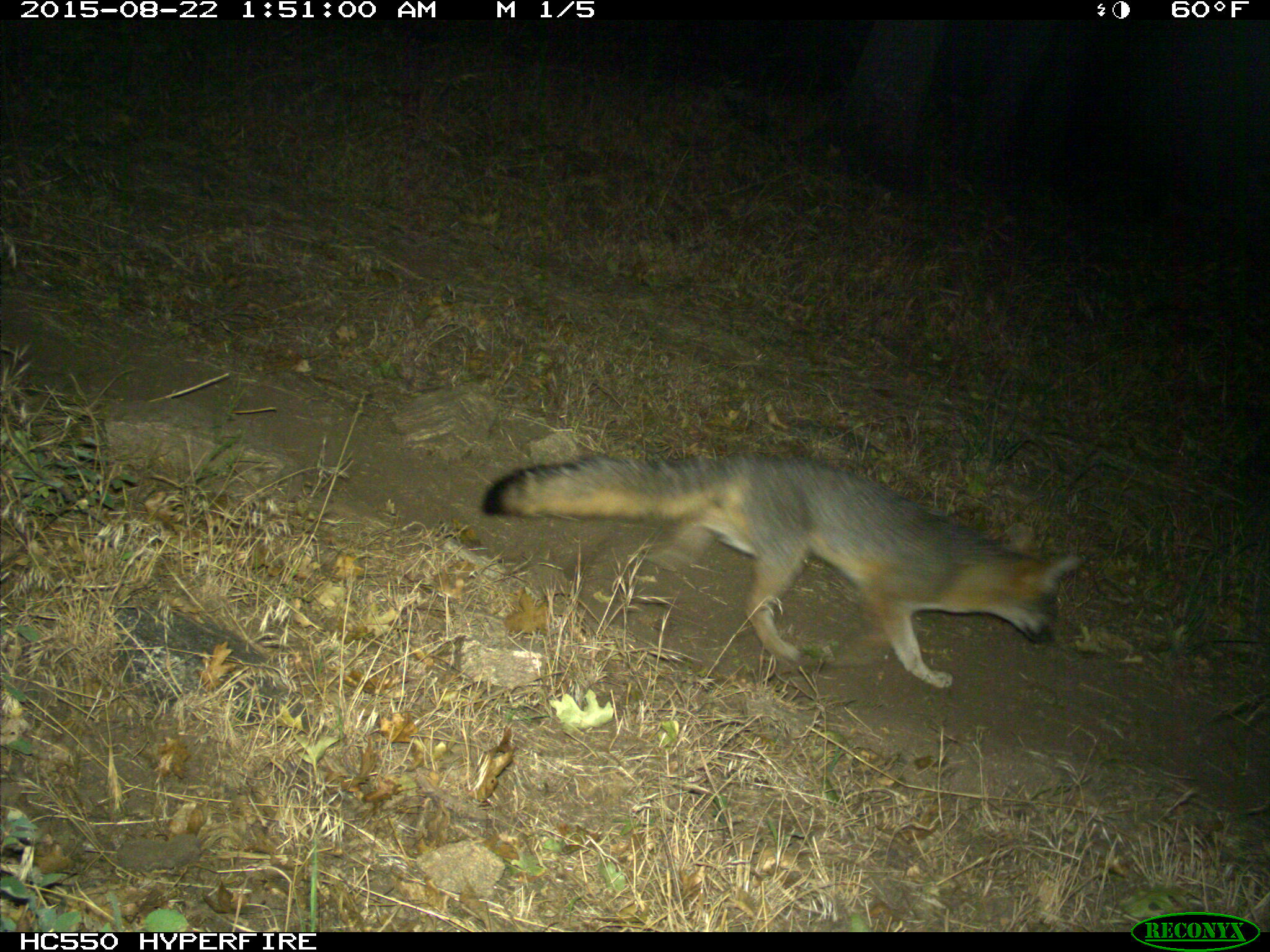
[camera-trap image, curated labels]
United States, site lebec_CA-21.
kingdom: Animalia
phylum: Chordata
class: Mammalia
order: Carnivora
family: Canidae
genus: Urocyon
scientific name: Urocyon cinereoargenteus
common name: gray fox